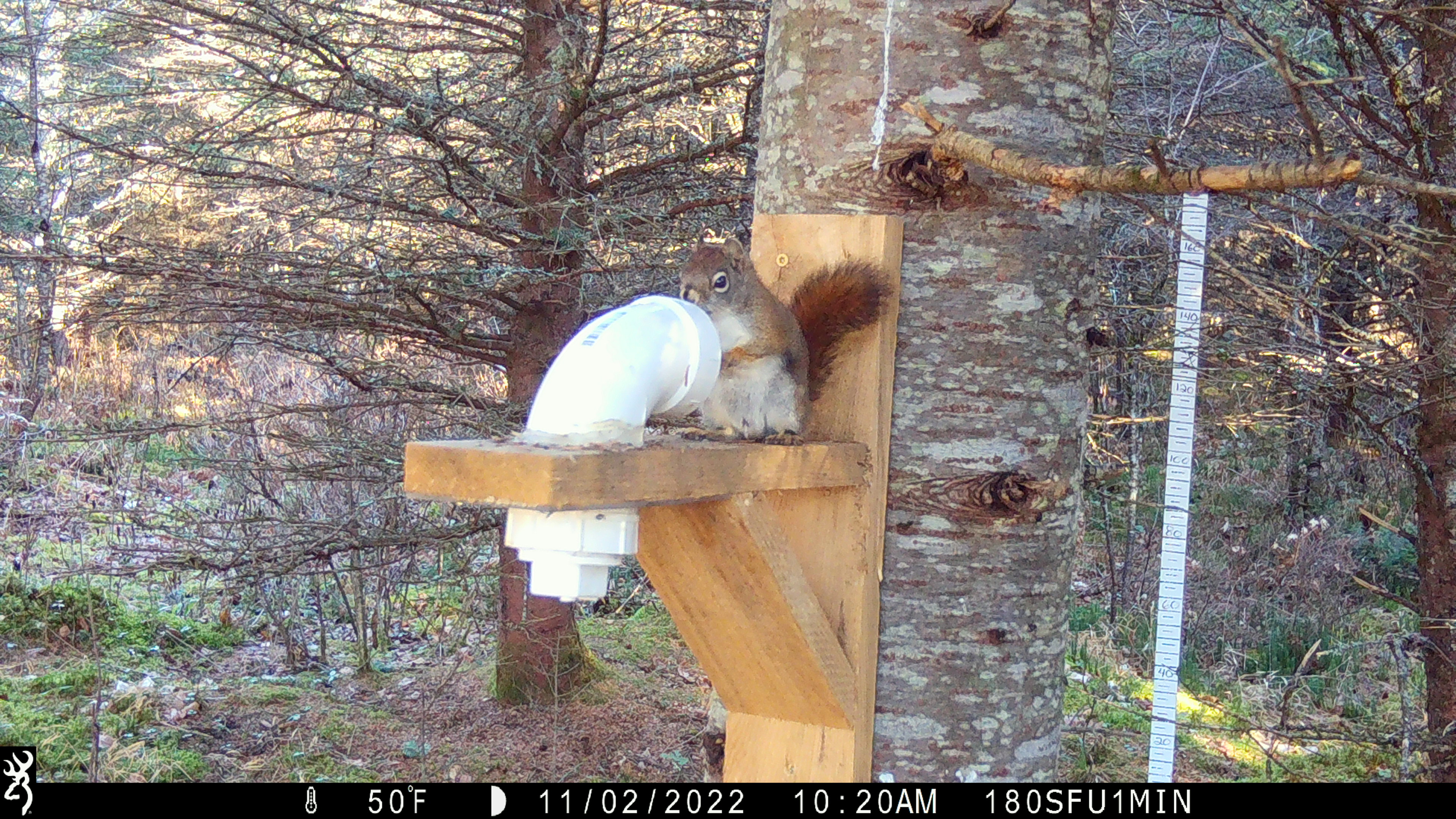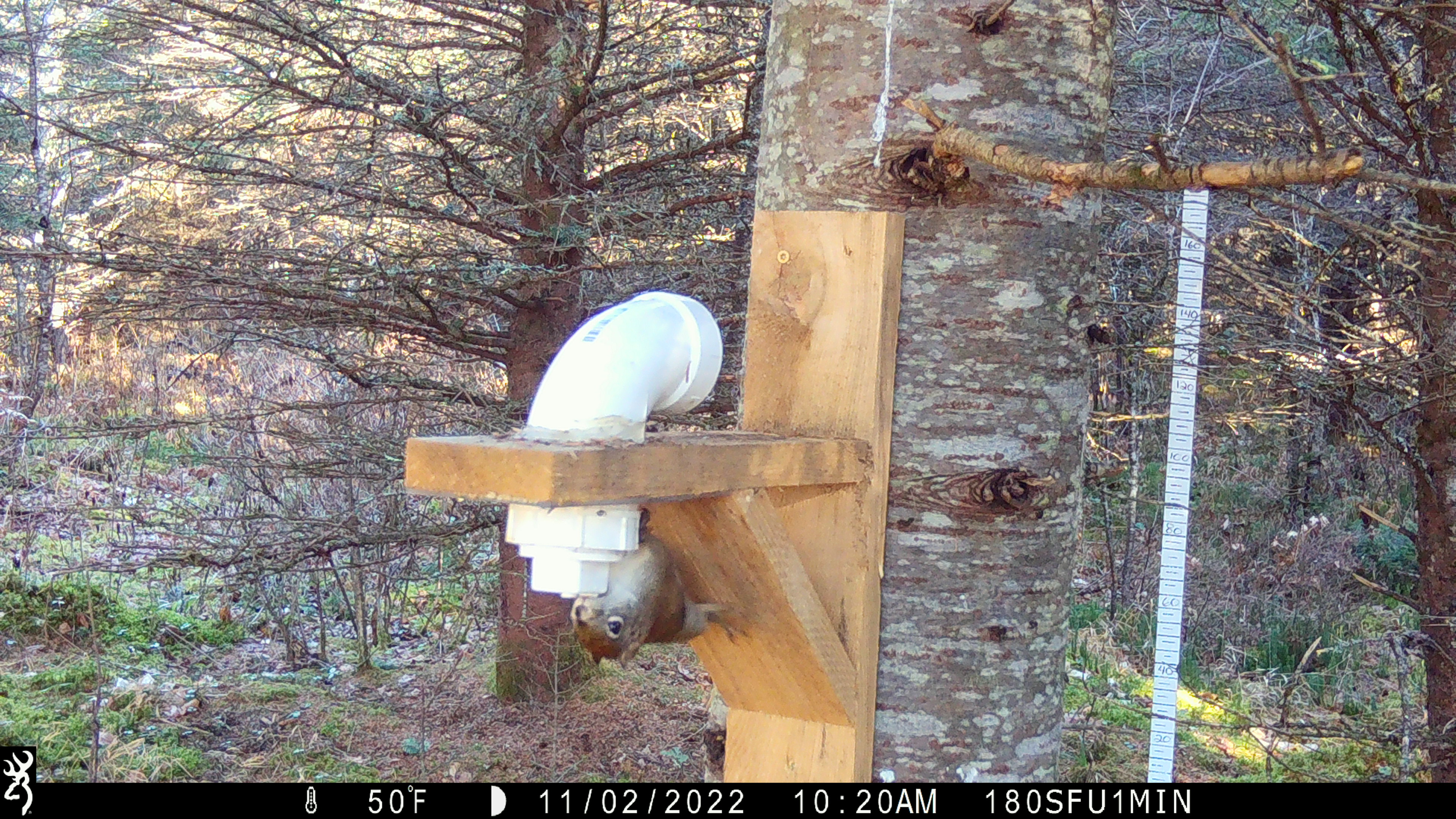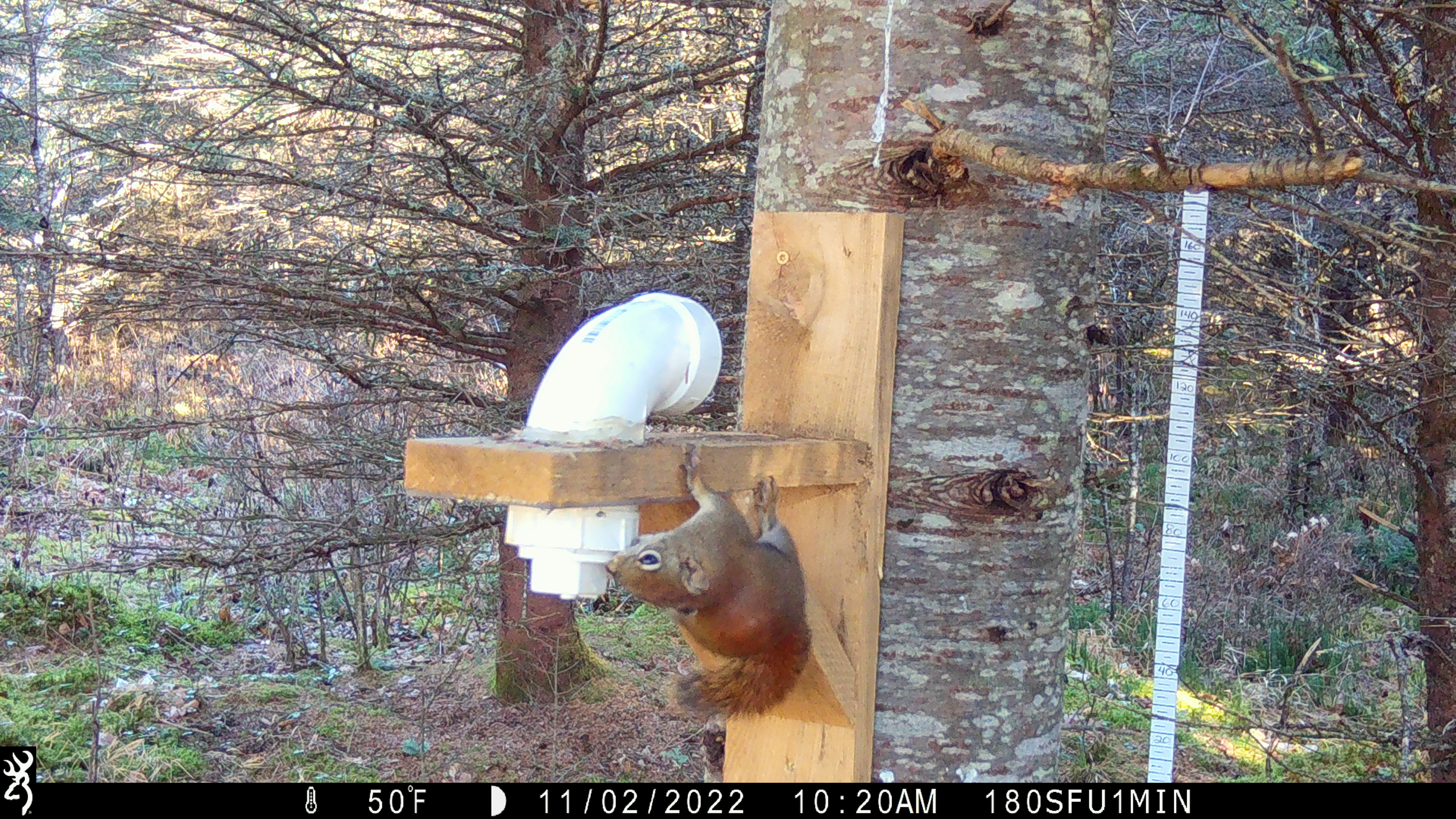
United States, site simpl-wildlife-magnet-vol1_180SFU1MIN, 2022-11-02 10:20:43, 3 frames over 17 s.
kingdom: Animalia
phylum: Chordata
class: Mammalia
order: Rodentia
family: Sciuridae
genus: Tamiasciurus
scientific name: Tamiasciurus hudsonicus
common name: red squirrel